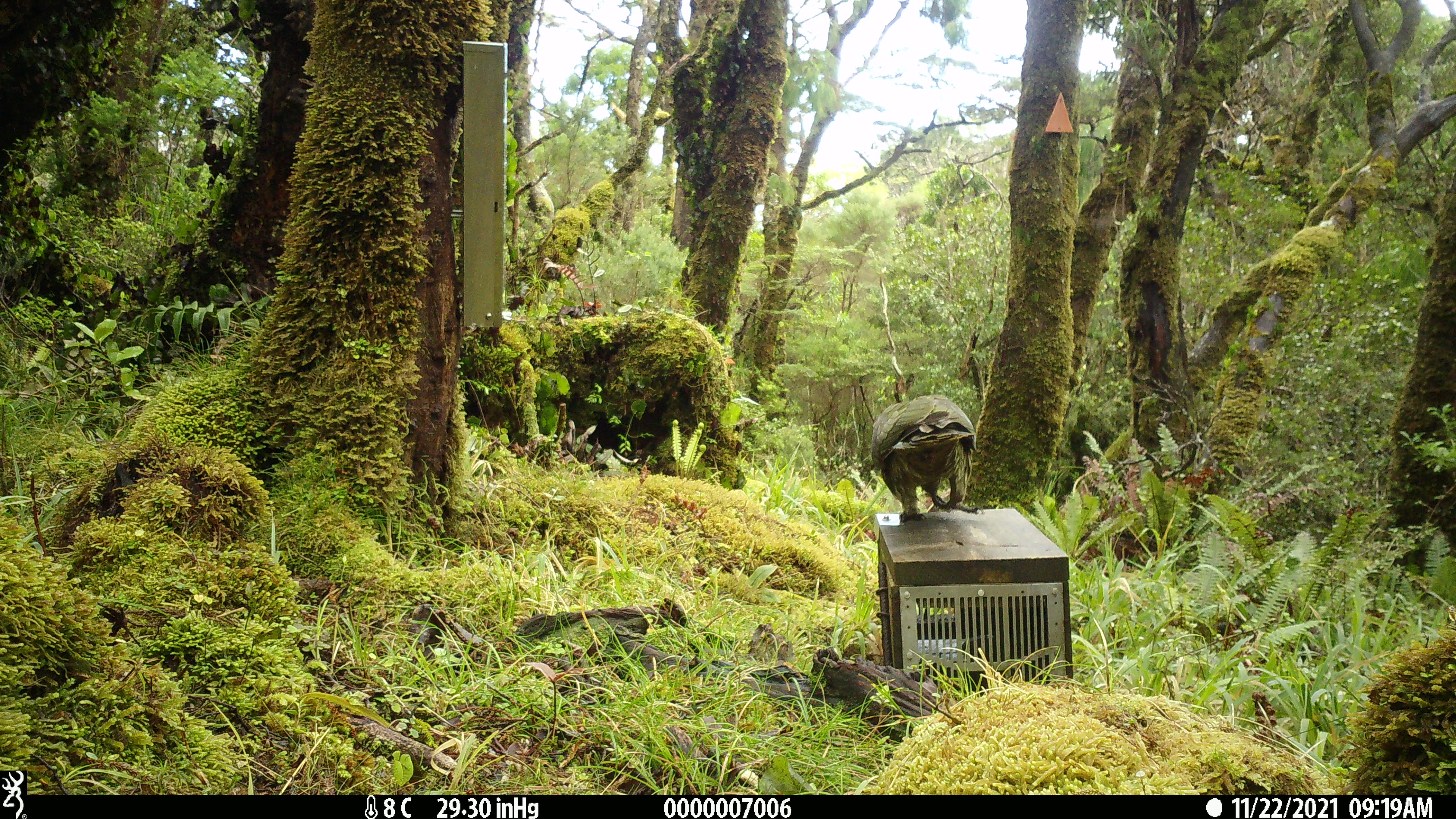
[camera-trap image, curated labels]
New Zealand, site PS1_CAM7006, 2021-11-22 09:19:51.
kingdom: Animalia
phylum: Chordata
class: Aves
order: Psittaciformes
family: Strigopidae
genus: Nestor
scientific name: Nestor notabilis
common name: kea